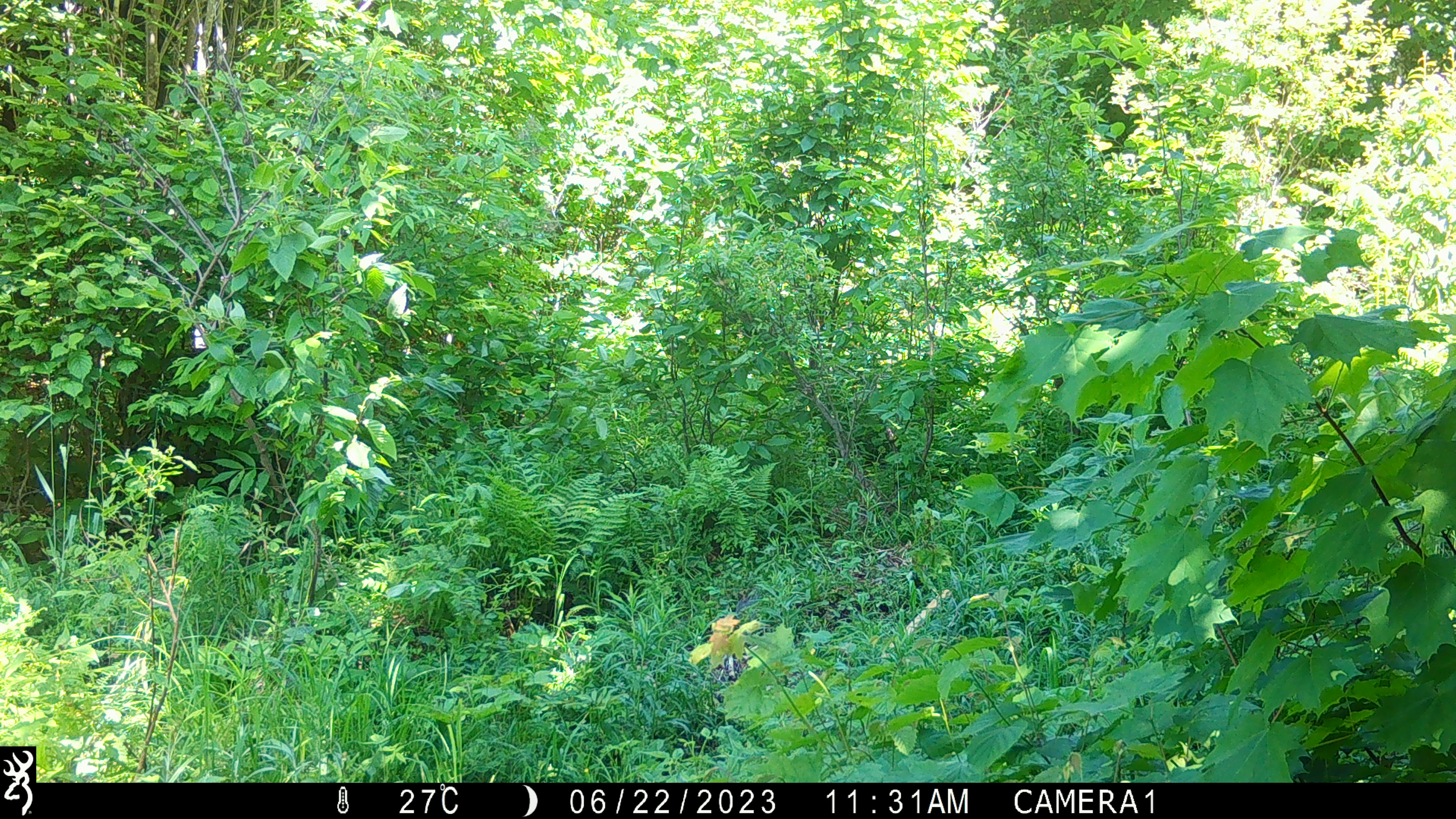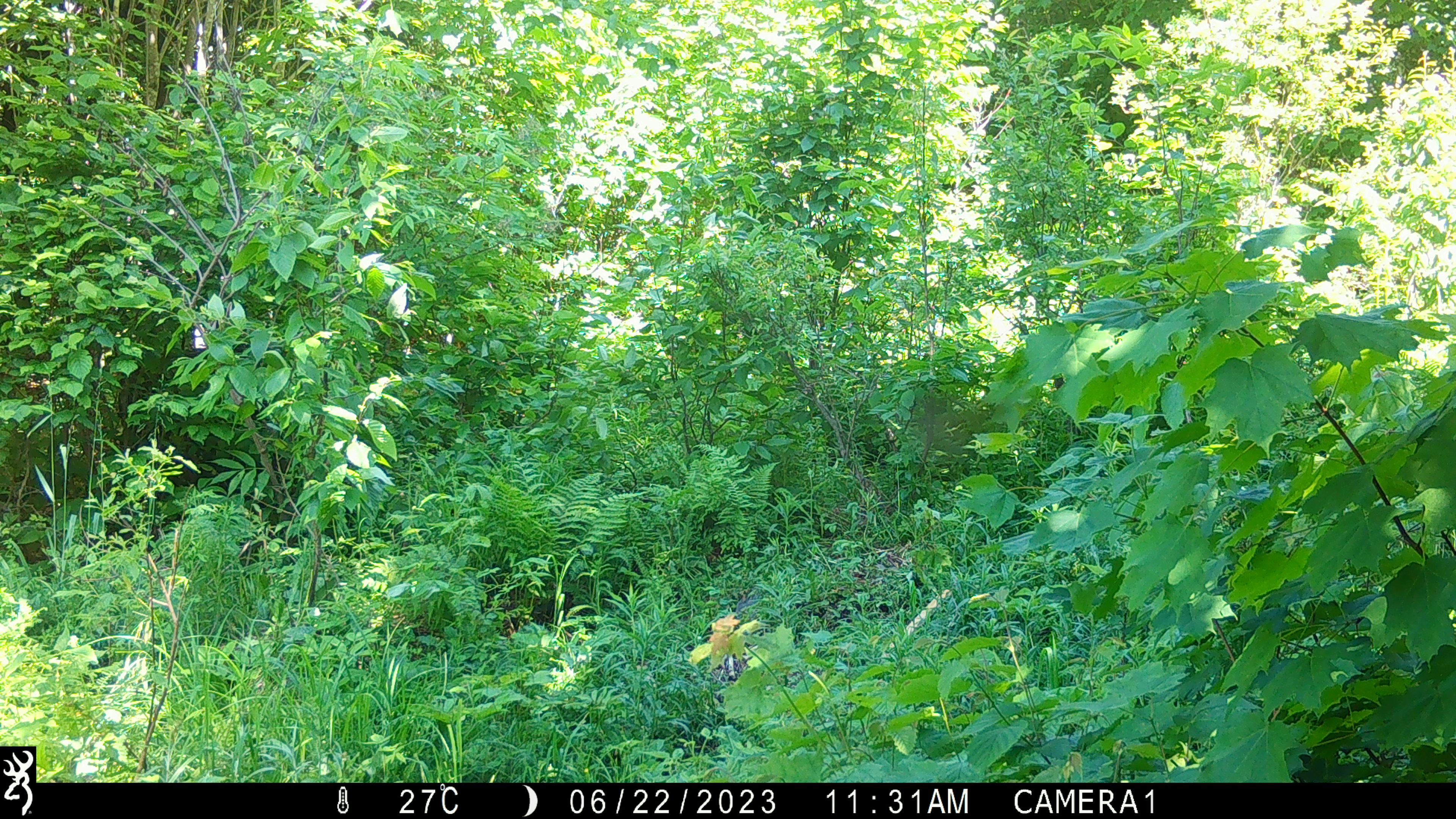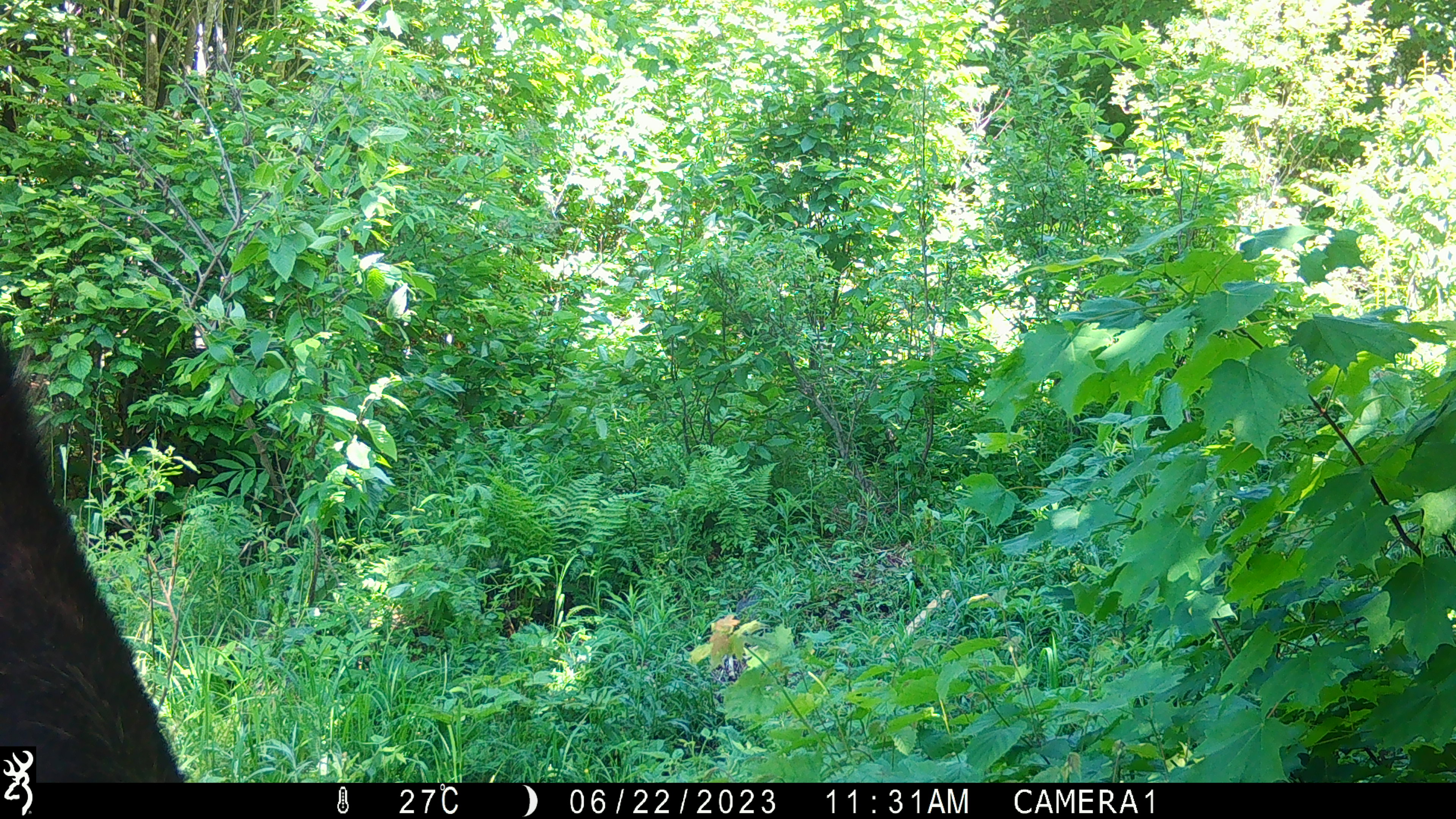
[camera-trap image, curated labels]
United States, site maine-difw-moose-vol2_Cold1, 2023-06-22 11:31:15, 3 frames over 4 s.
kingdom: Animalia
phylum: Chordata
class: Mammalia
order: Artiodactyla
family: Cervidae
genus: Alces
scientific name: Alces alces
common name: moose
Moose (Alces alces).